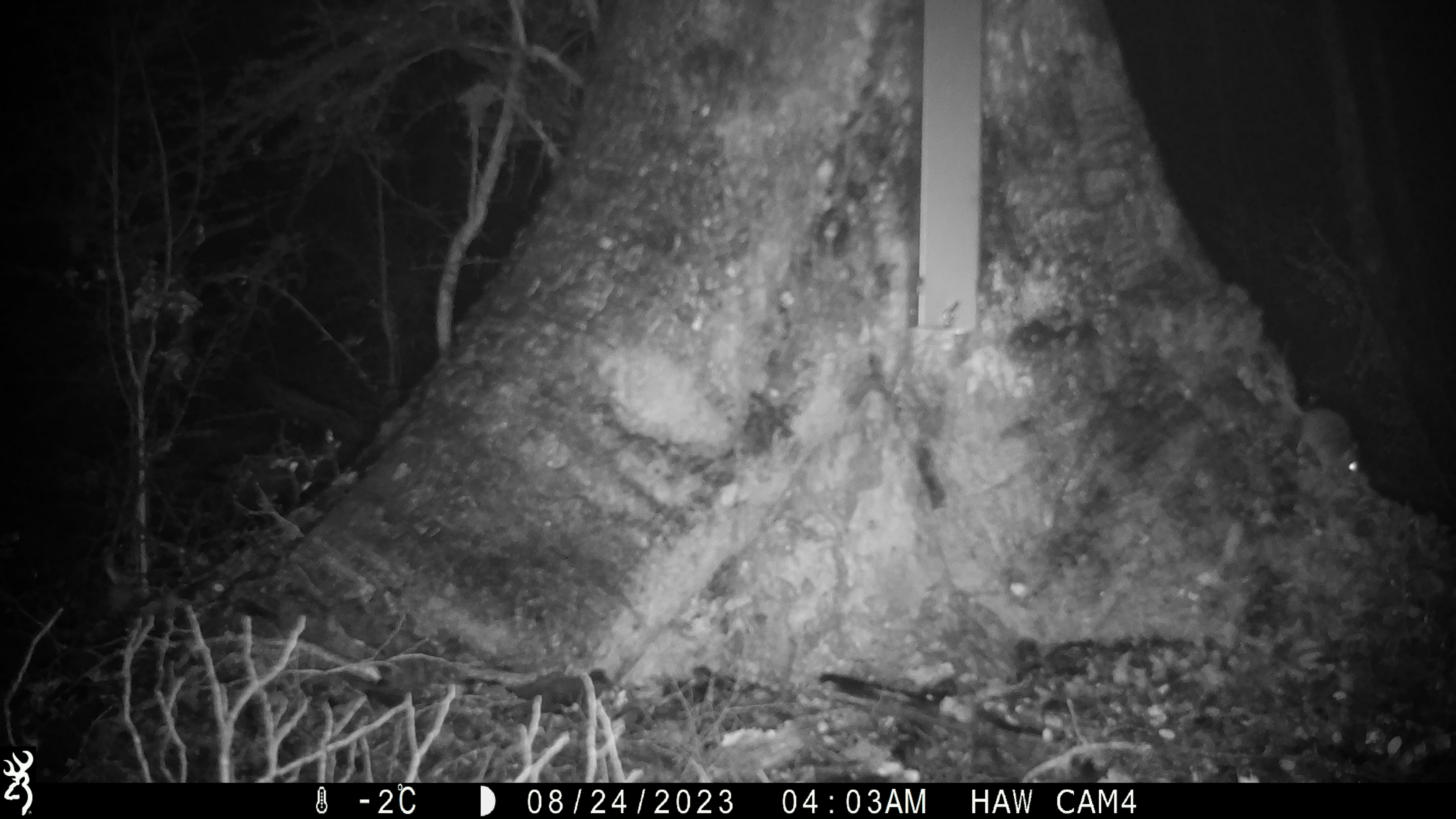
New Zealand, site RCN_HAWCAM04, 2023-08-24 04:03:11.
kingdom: Animalia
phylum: Chordata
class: Mammalia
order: Rodentia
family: Muridae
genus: Mus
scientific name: Mus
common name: mouse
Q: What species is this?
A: Mouse (Mus).